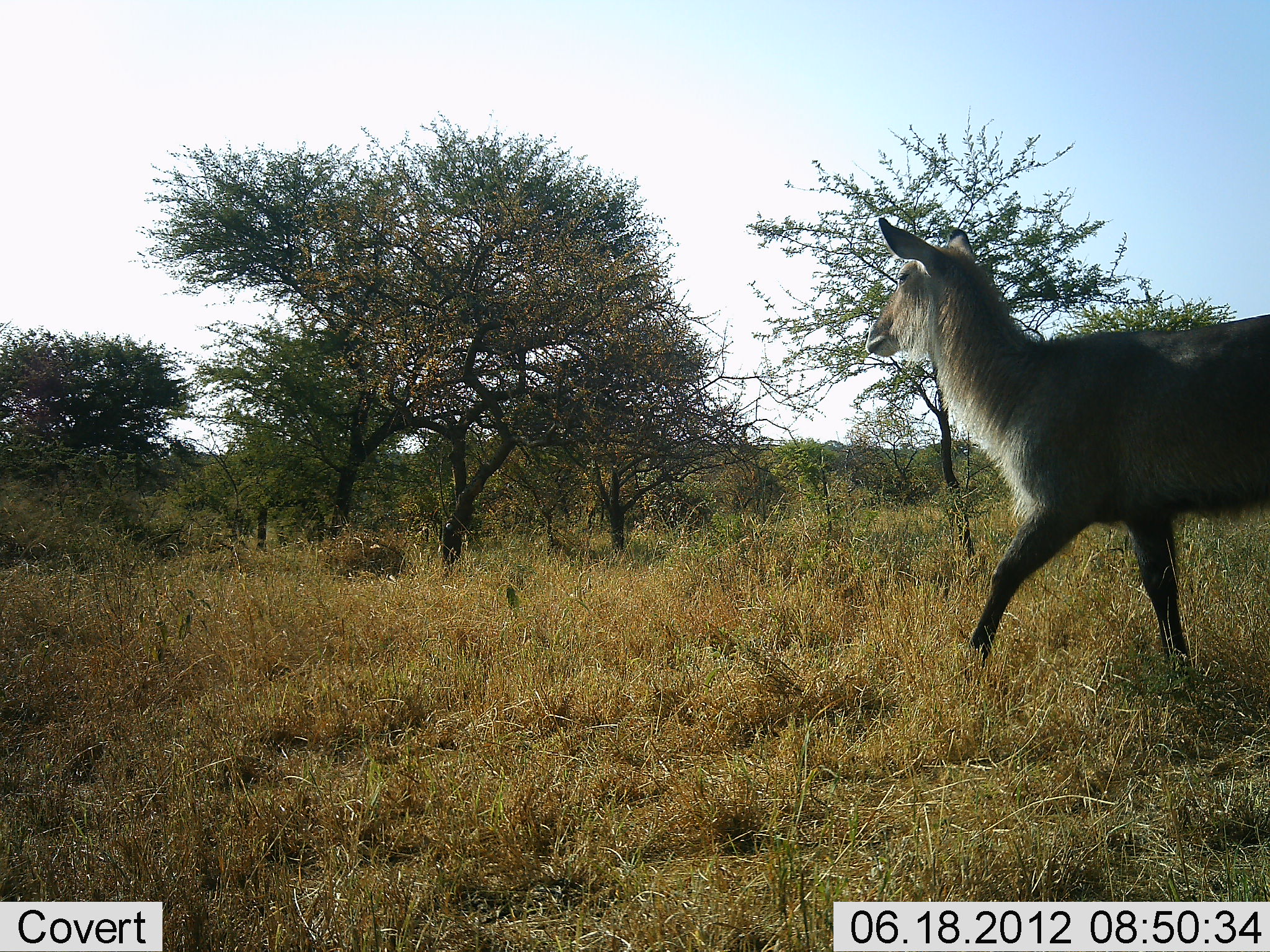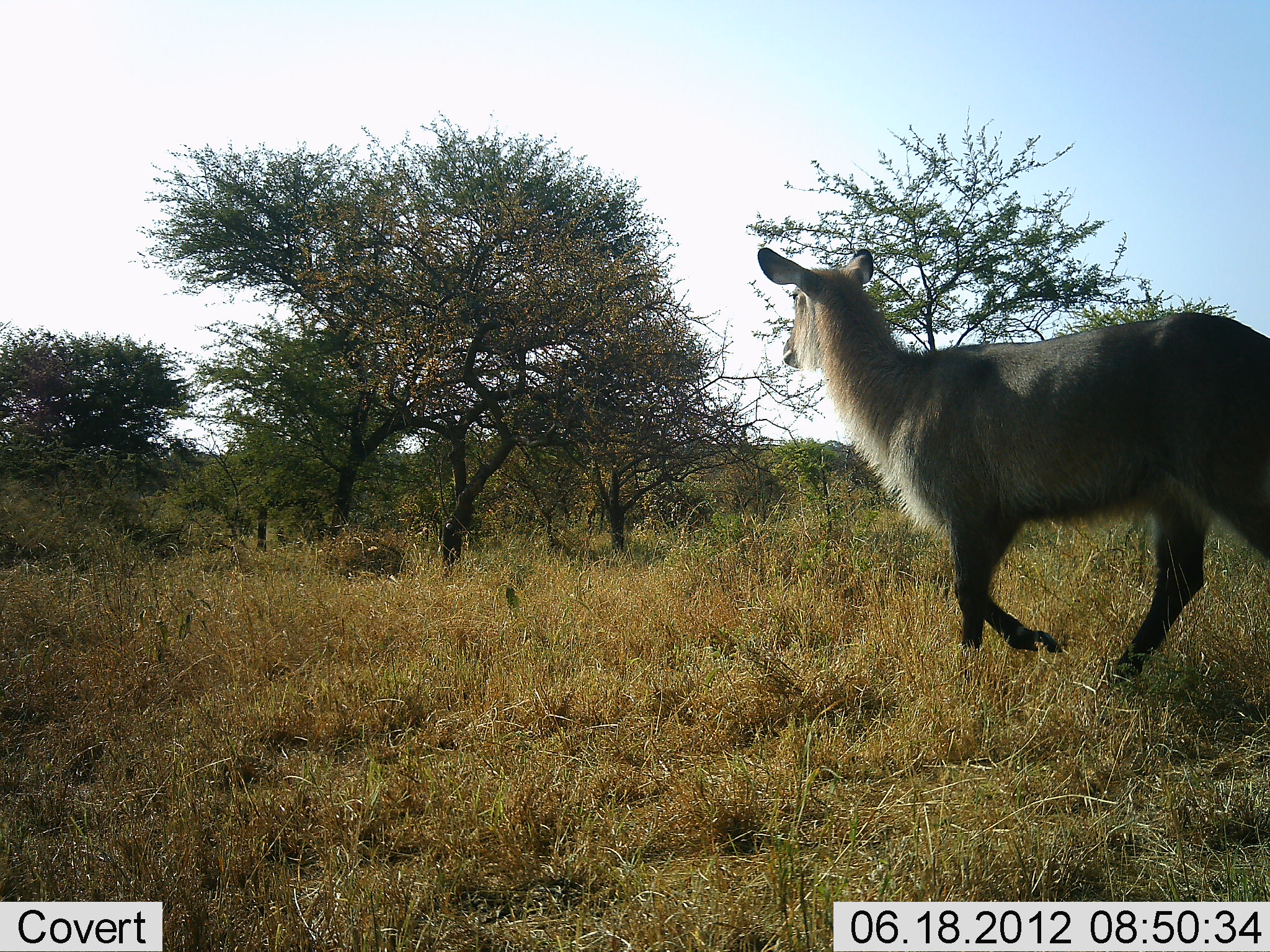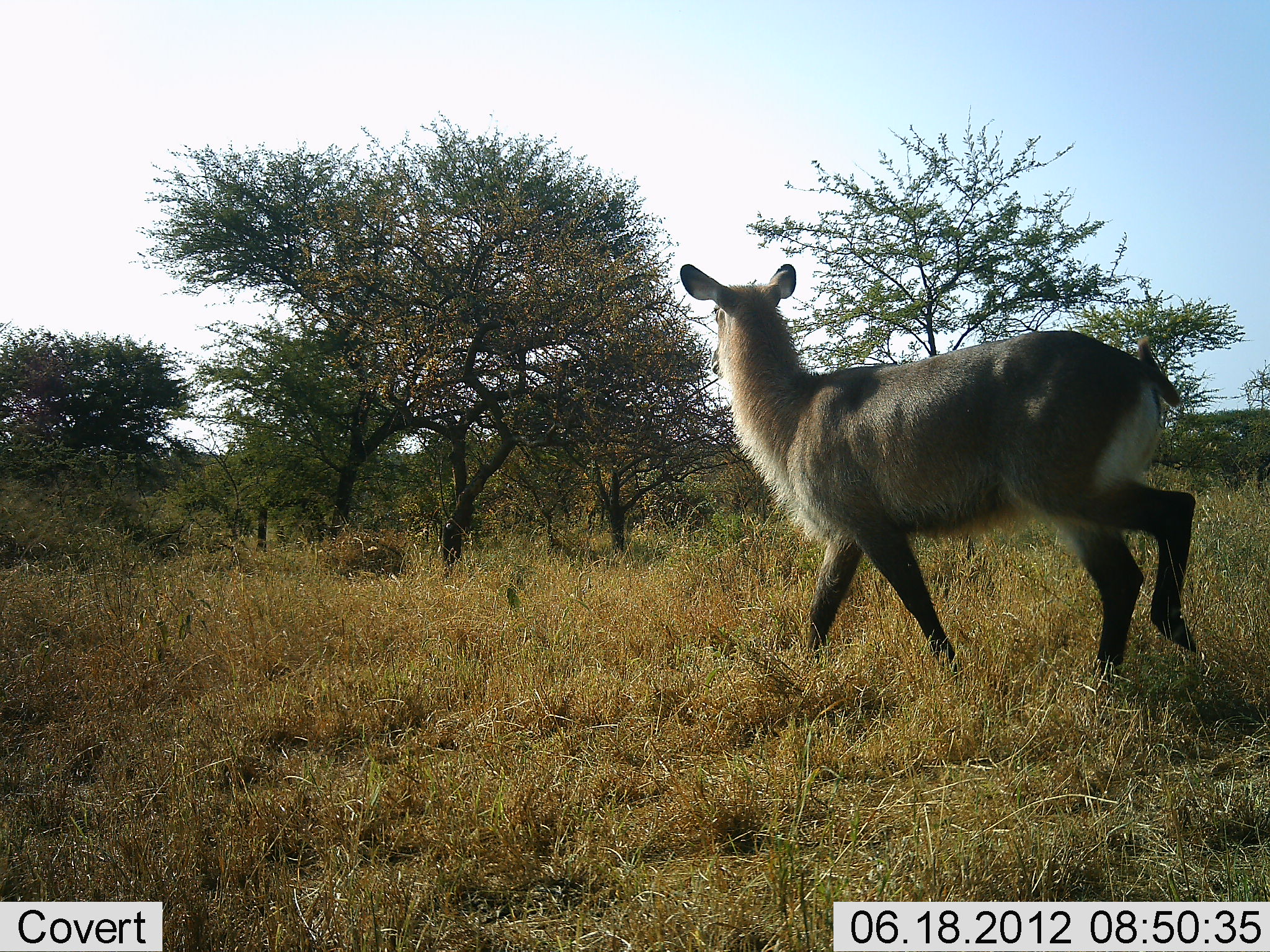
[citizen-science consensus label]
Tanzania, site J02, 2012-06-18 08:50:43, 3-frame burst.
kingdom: Animalia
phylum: Chordata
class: Mammalia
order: Artiodactyla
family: Bovidae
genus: Kobus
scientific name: Kobus ellipsiprymnus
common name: waterbuck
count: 1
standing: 0%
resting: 0%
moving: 100%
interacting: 0%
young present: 10%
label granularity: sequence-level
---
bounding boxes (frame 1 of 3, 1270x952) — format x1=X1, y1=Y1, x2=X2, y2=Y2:
animal: x1=864, y1=216, x2=1270, y2=694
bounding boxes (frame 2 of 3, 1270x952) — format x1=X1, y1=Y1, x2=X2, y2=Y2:
animal: x1=756, y1=246, x2=1270, y2=645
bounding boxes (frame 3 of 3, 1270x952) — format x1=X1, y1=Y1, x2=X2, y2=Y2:
animal: x1=678, y1=262, x2=1198, y2=625